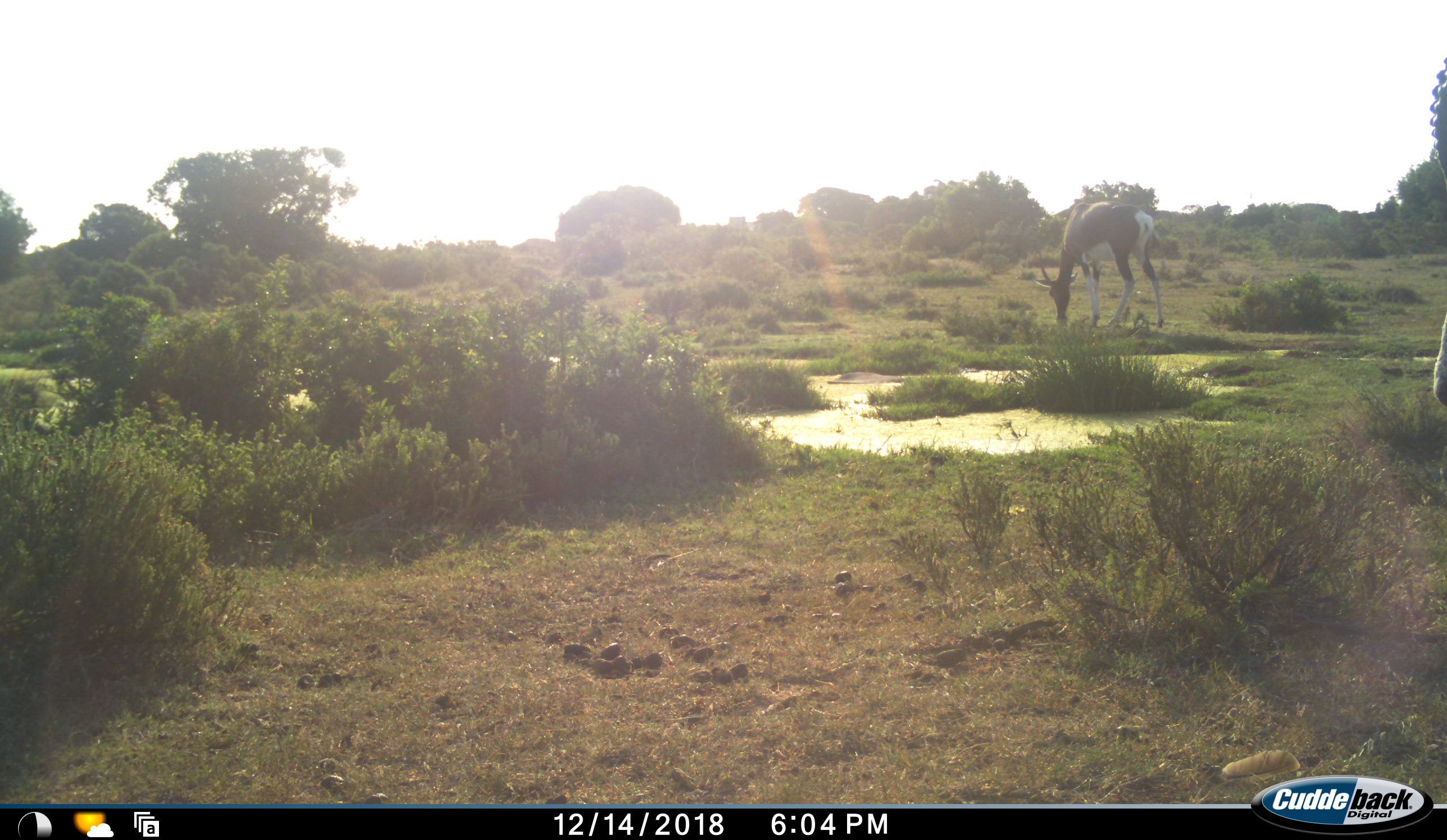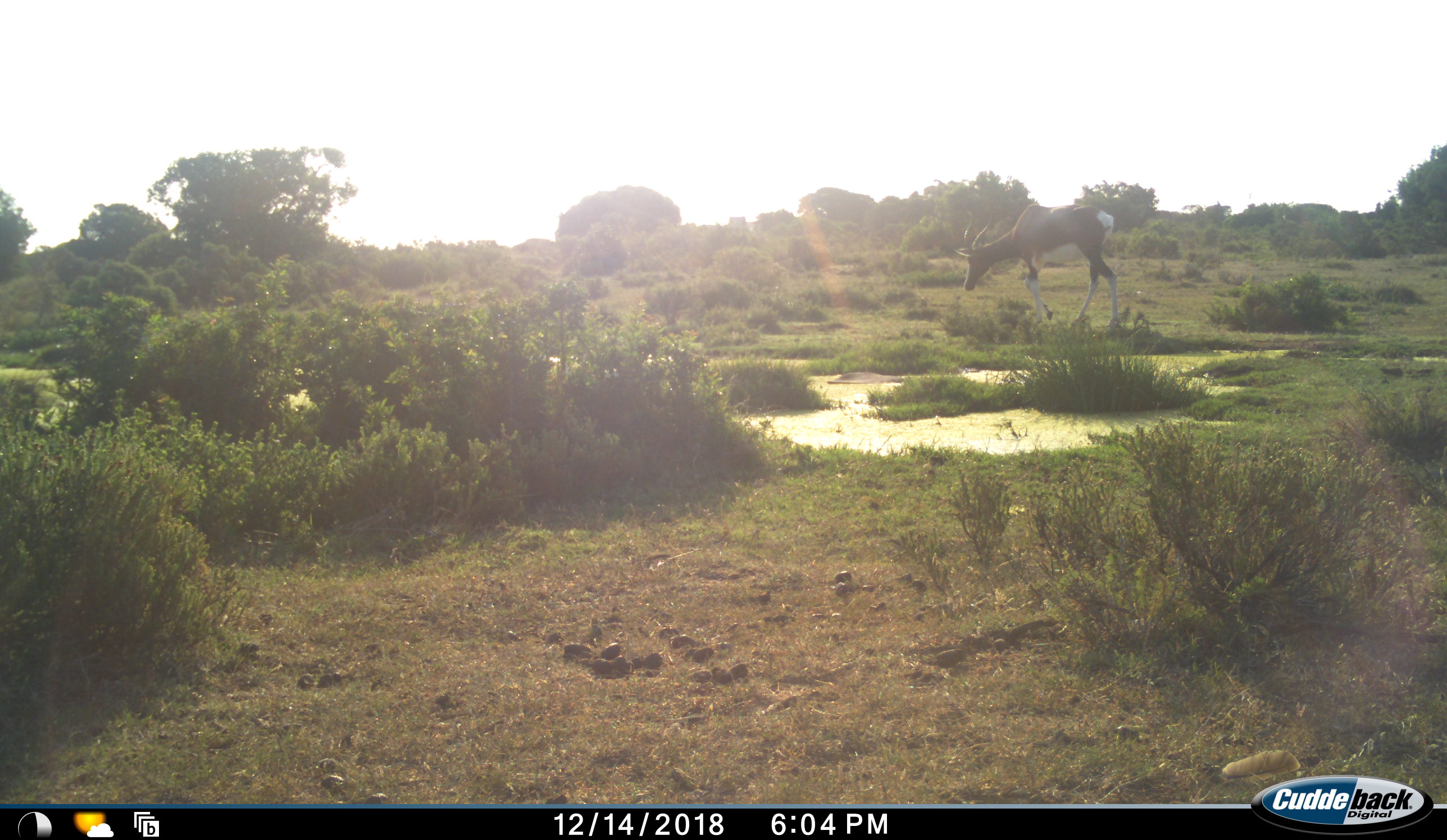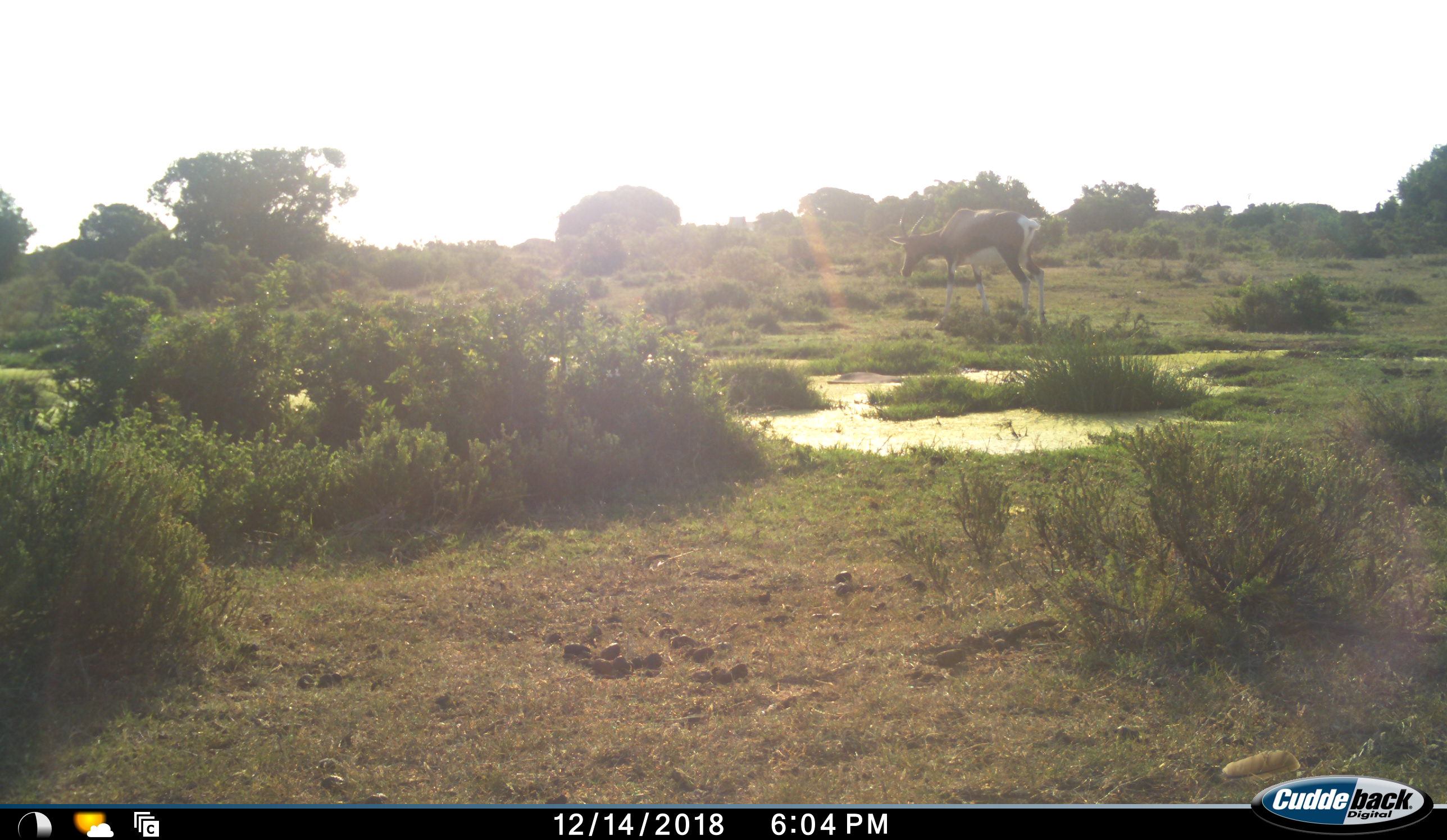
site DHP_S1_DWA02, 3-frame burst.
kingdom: Animalia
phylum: Chordata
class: Mammalia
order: Artiodactyla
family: Bovidae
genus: Damaliscus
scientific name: Damaliscus pygargus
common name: bontebok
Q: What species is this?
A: Bontebok (Damaliscus pygargus).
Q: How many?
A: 2.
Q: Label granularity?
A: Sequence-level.